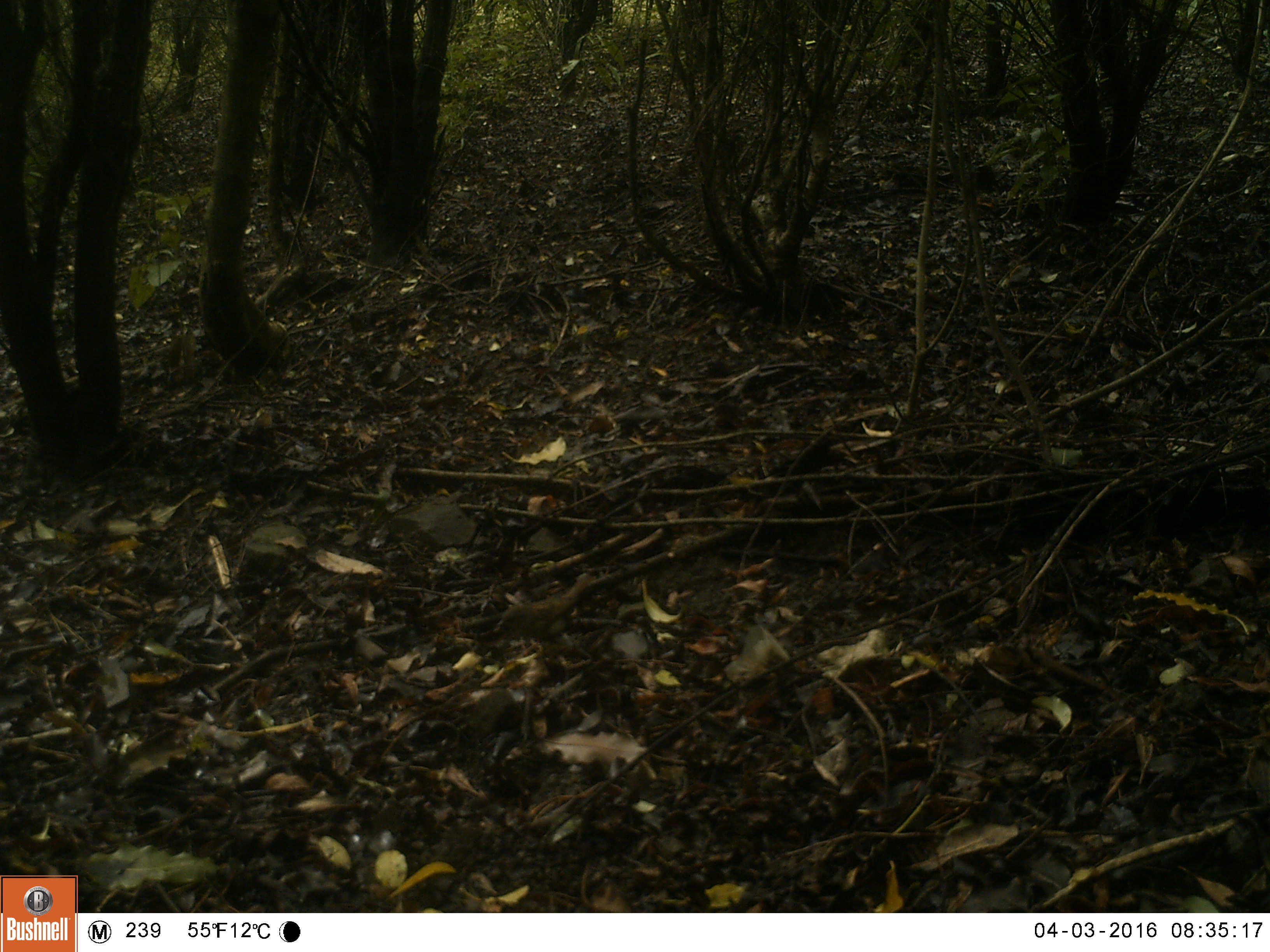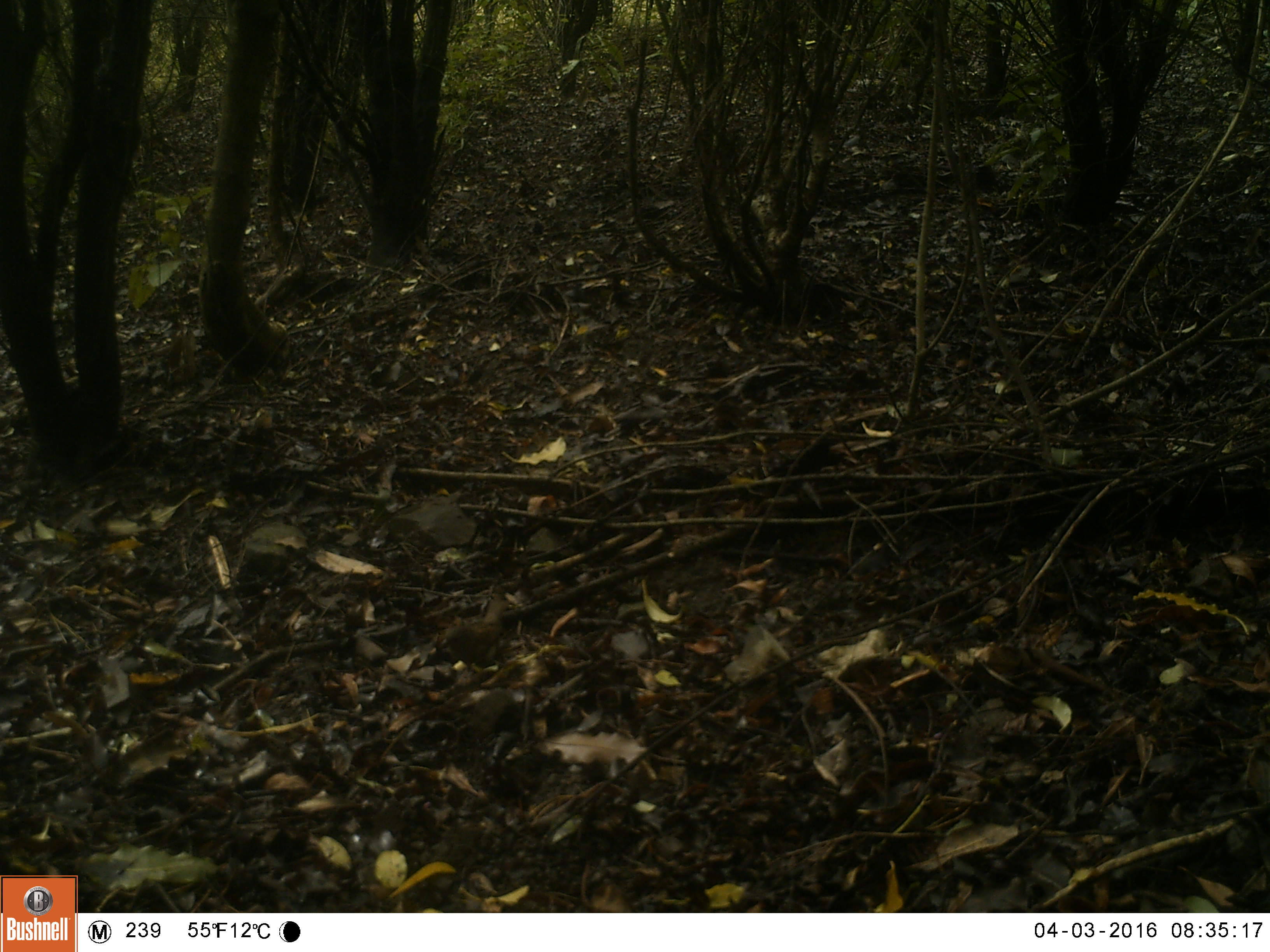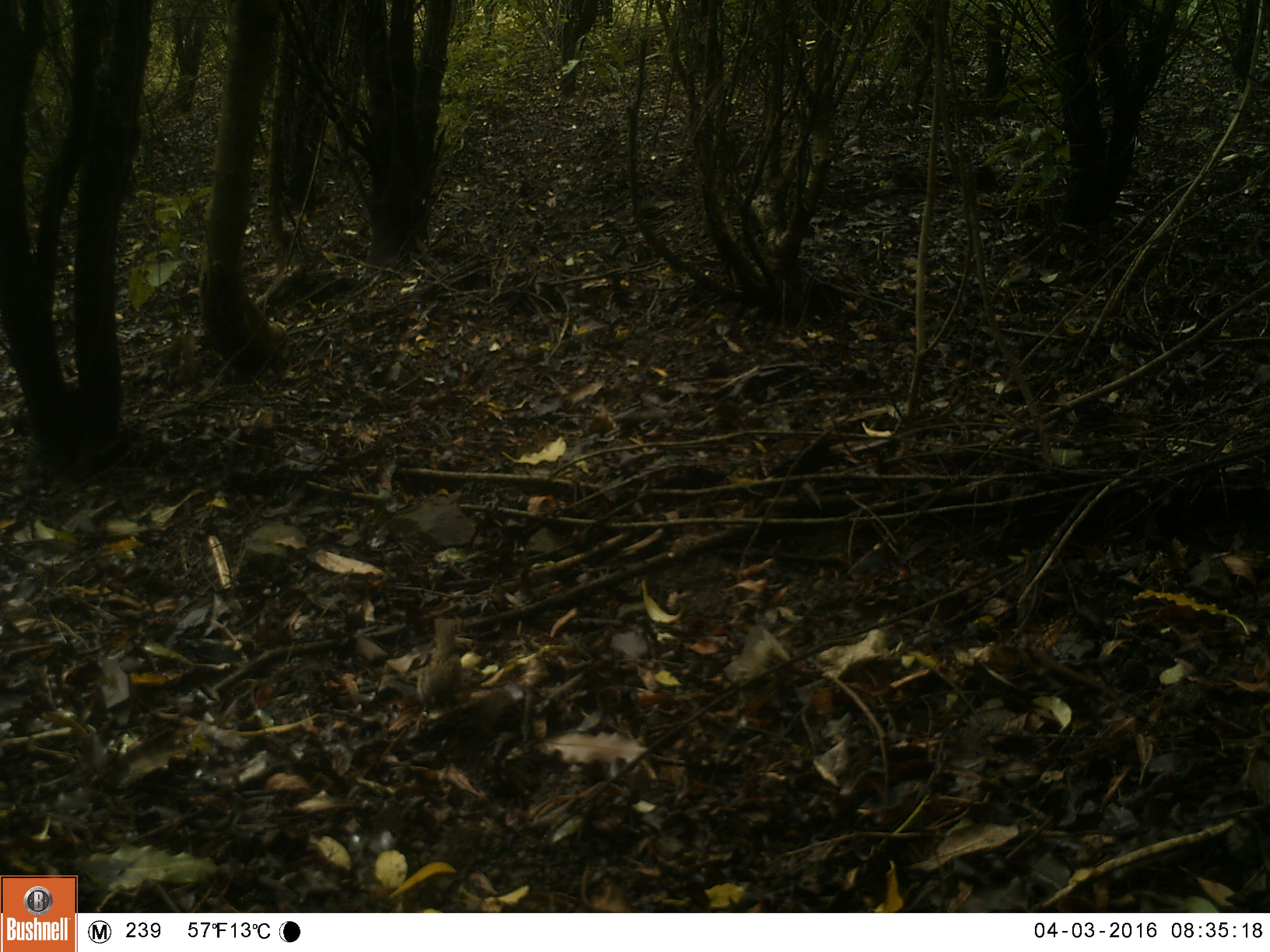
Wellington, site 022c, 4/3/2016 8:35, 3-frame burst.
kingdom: Animalia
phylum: Chordata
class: Aves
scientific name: Aves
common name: bird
Bird (Aves).